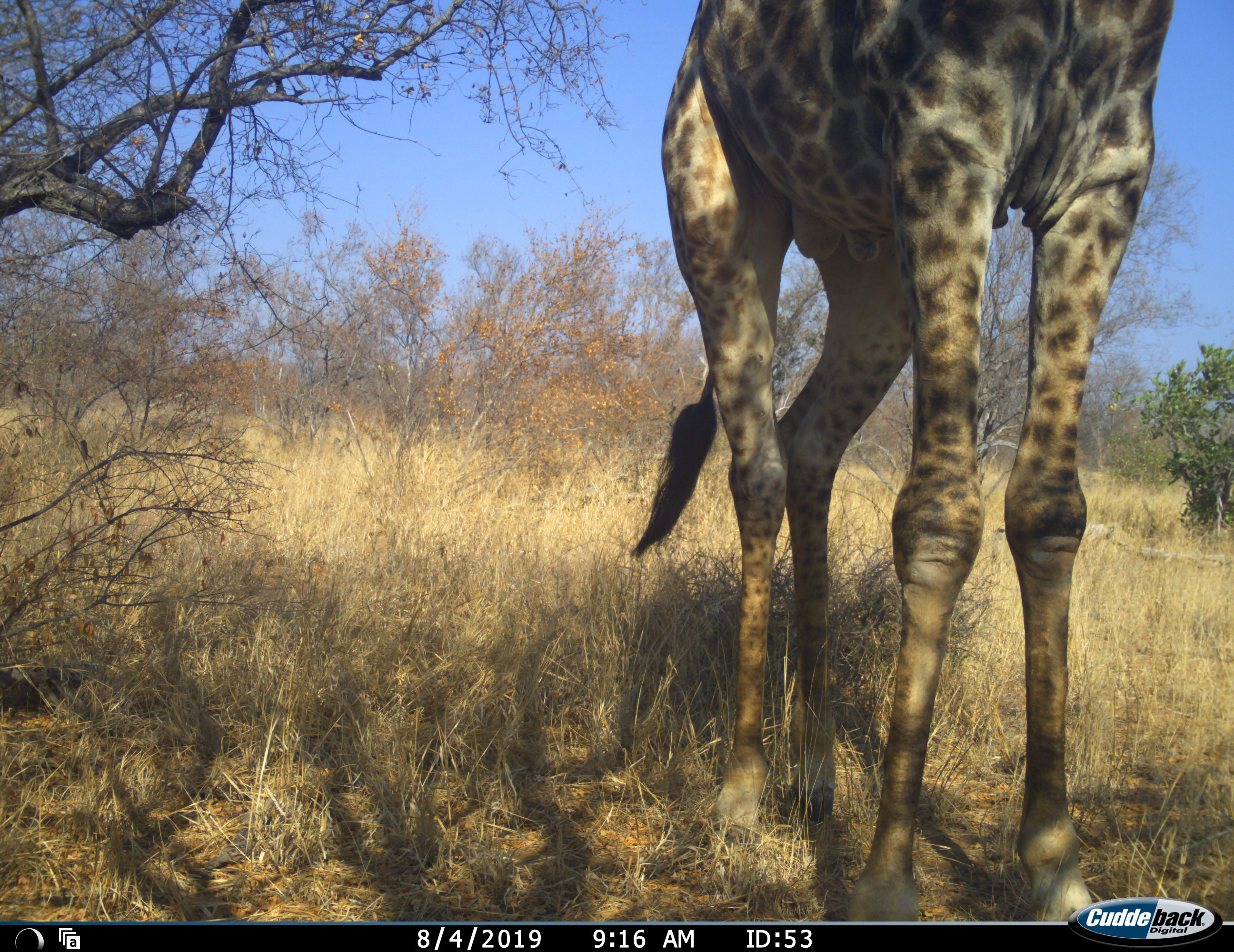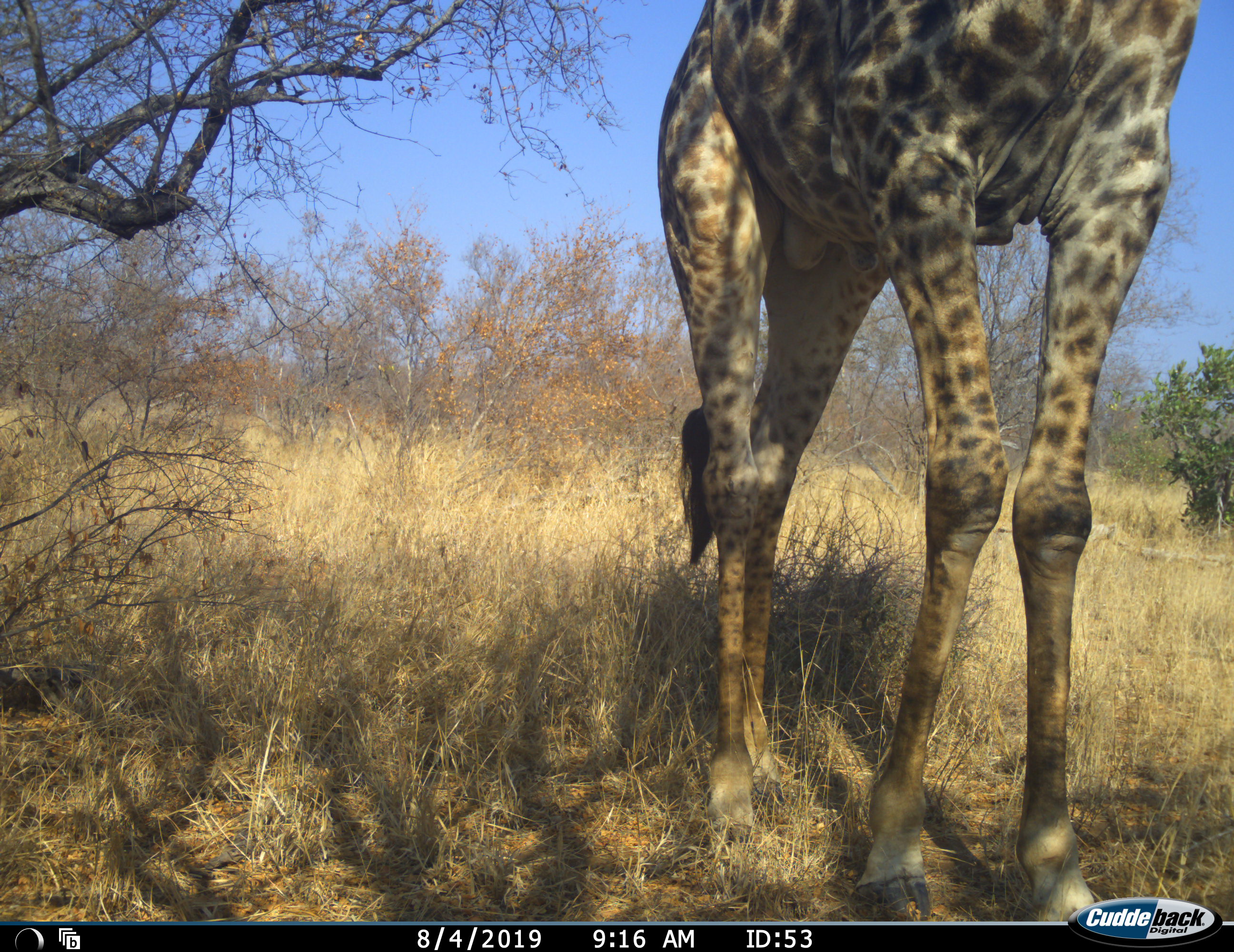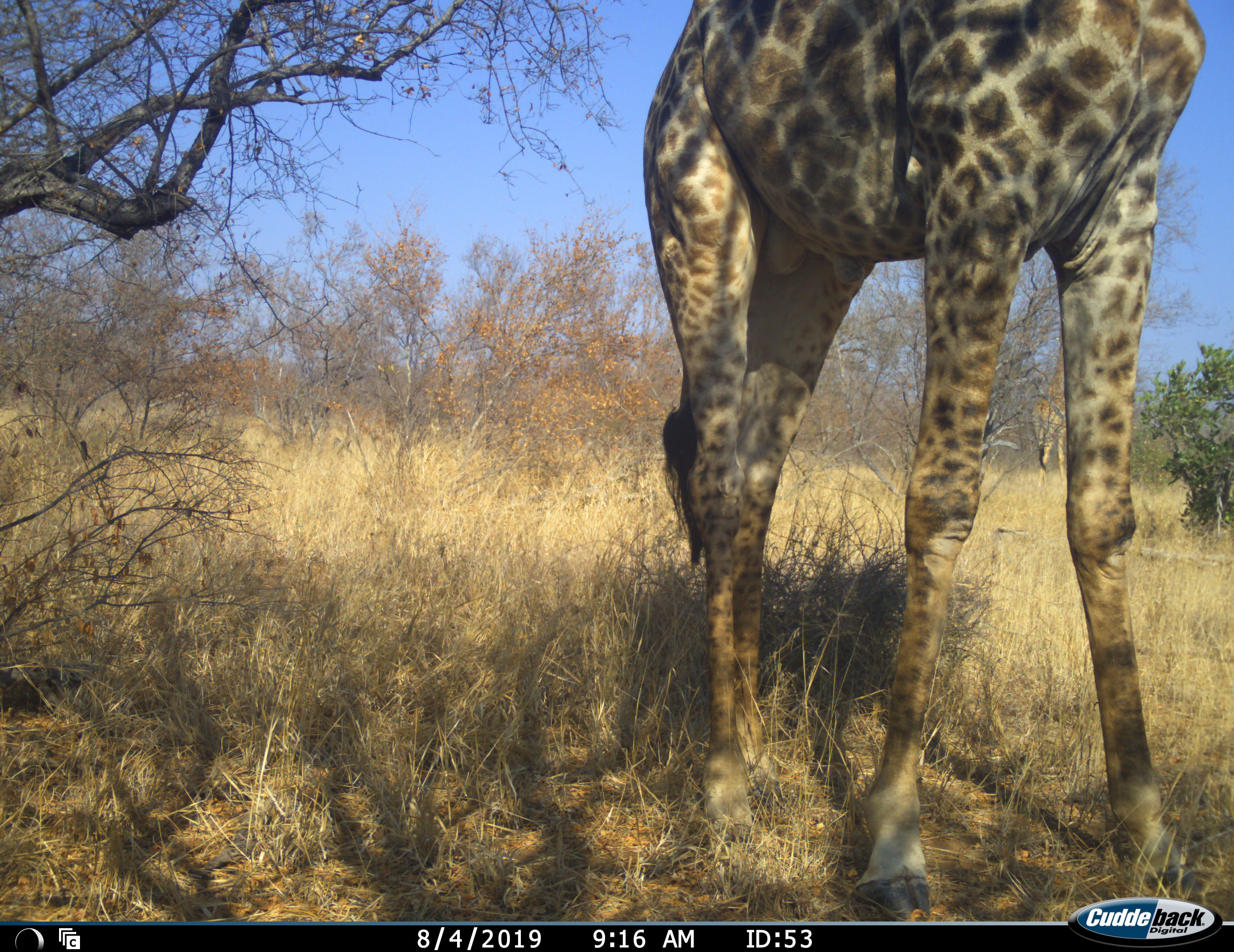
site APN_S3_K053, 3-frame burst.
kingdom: Animalia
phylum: Chordata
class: Mammalia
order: Artiodactyla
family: Giraffidae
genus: Giraffa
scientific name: Giraffa camelopardalis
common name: giraffe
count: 1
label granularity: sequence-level